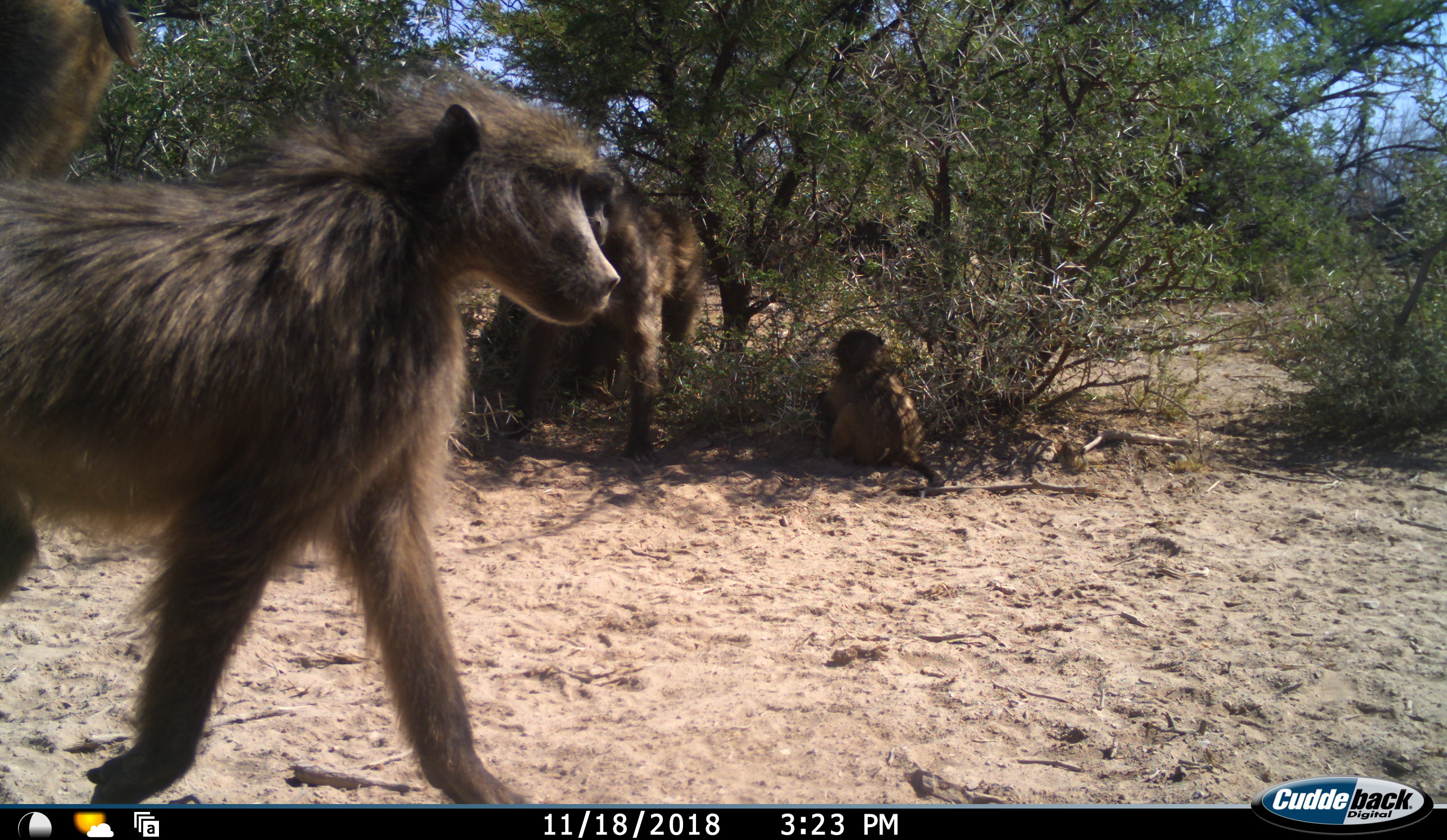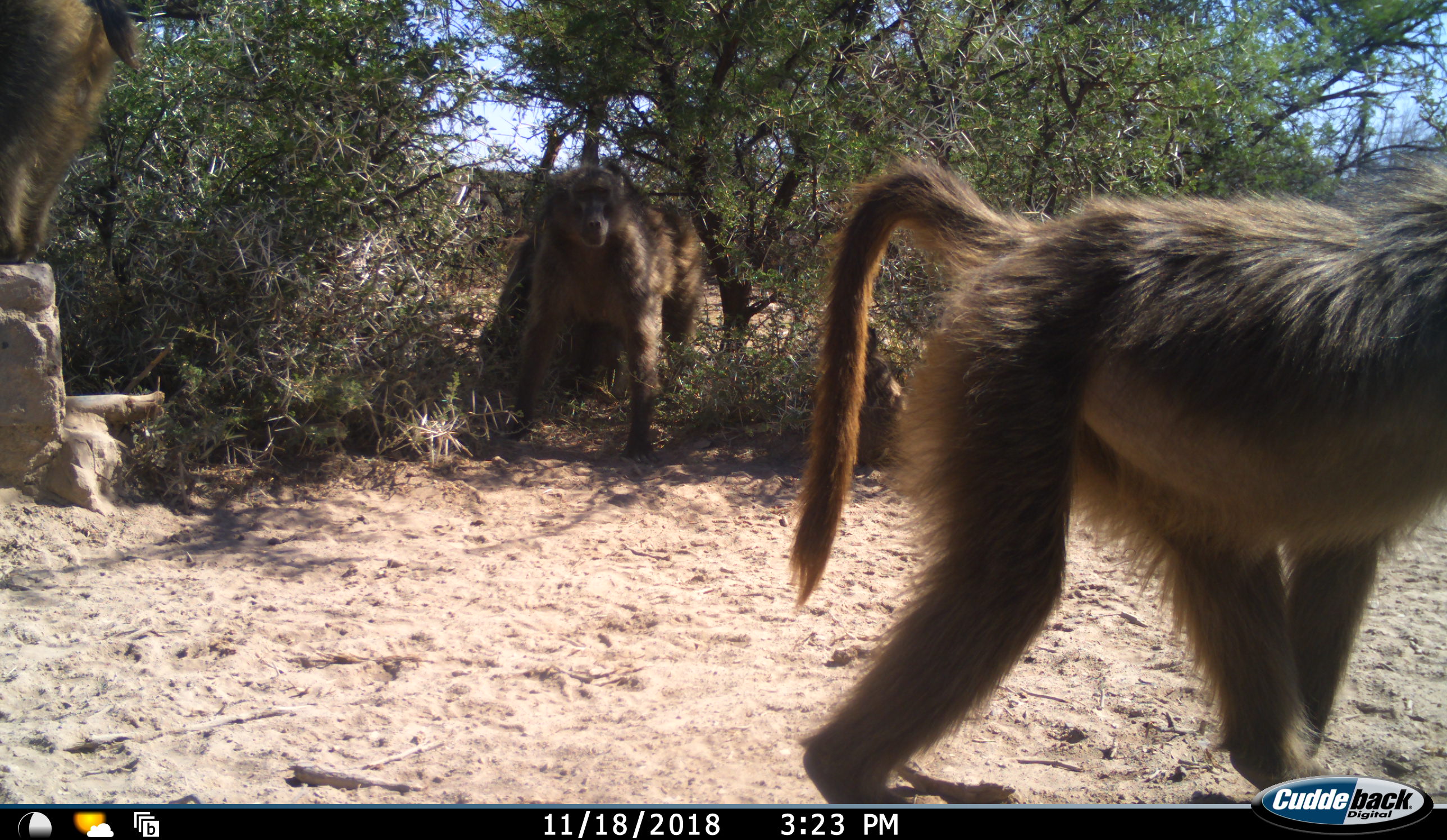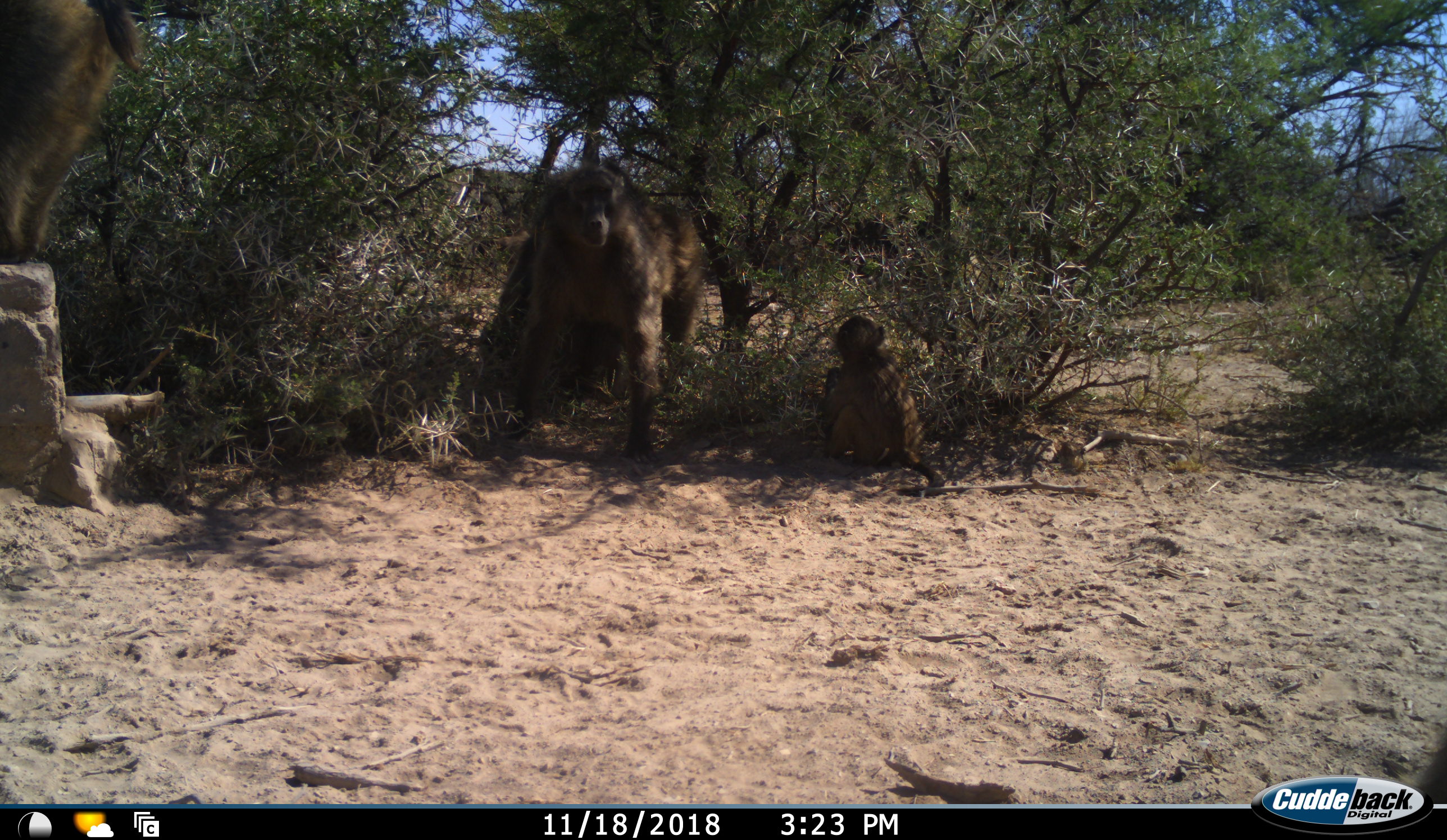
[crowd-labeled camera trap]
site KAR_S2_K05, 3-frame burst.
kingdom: Animalia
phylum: Chordata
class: Mammalia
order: Primates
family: Cercopithecidae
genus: Papio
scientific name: Papio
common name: baboon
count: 4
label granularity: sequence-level